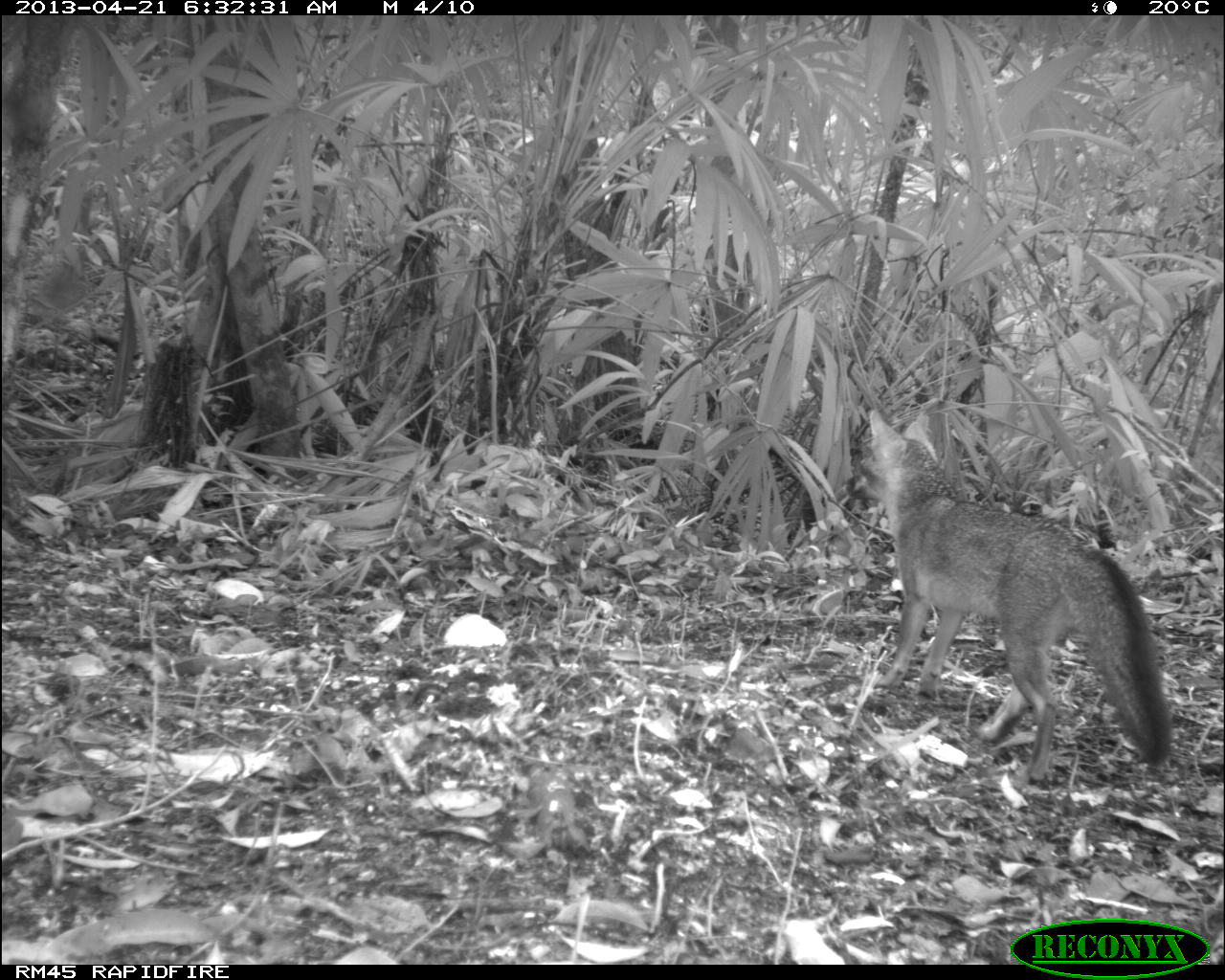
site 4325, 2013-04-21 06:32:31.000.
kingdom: Animalia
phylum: Chordata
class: Mammalia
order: Carnivora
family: Canidae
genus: Urocyon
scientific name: Urocyon cinereoargenteus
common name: gray fox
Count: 1.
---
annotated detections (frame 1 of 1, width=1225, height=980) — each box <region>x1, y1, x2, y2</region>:
urocyon cinereoargenteus: <region>843, 407, 1172, 786</region>